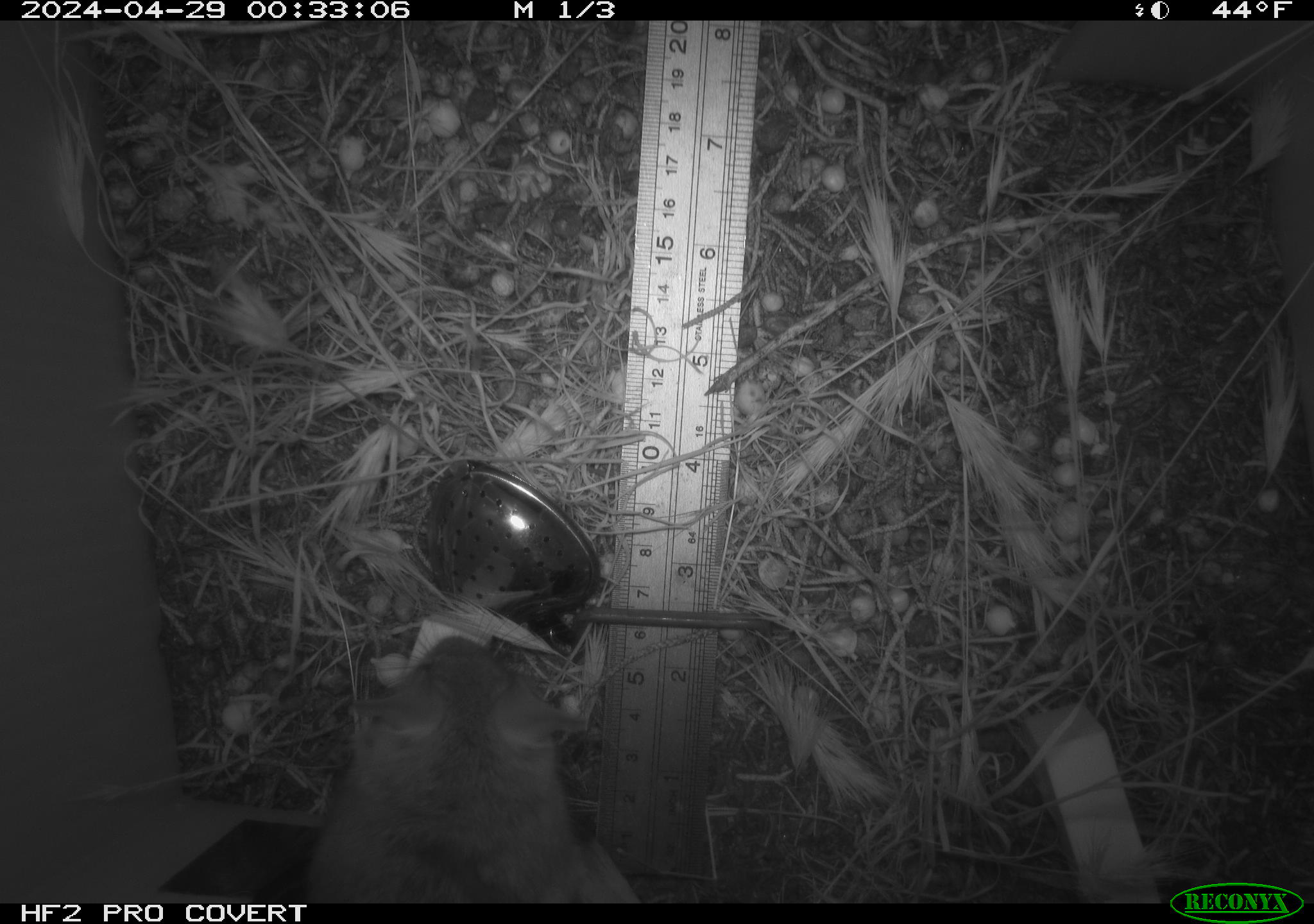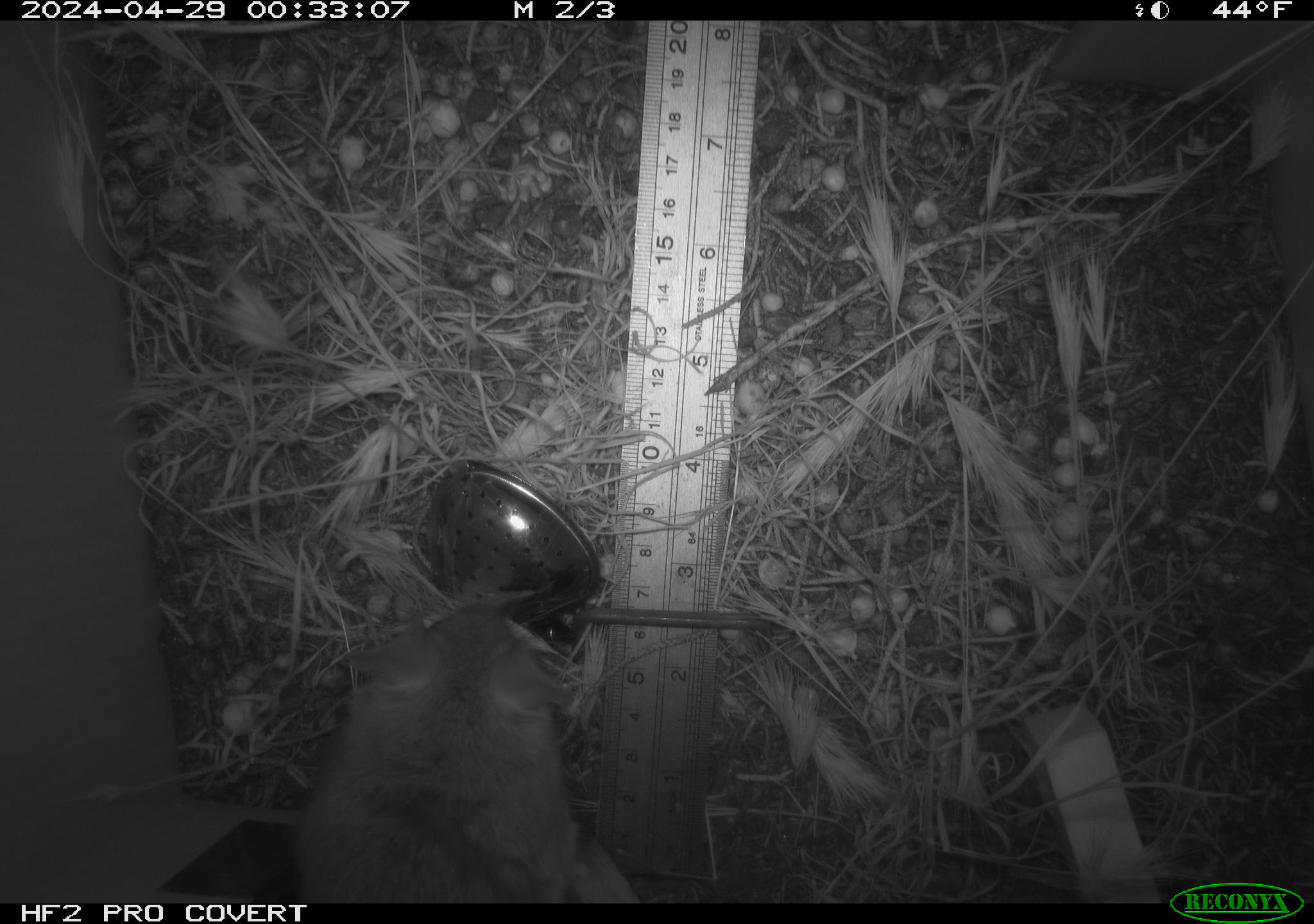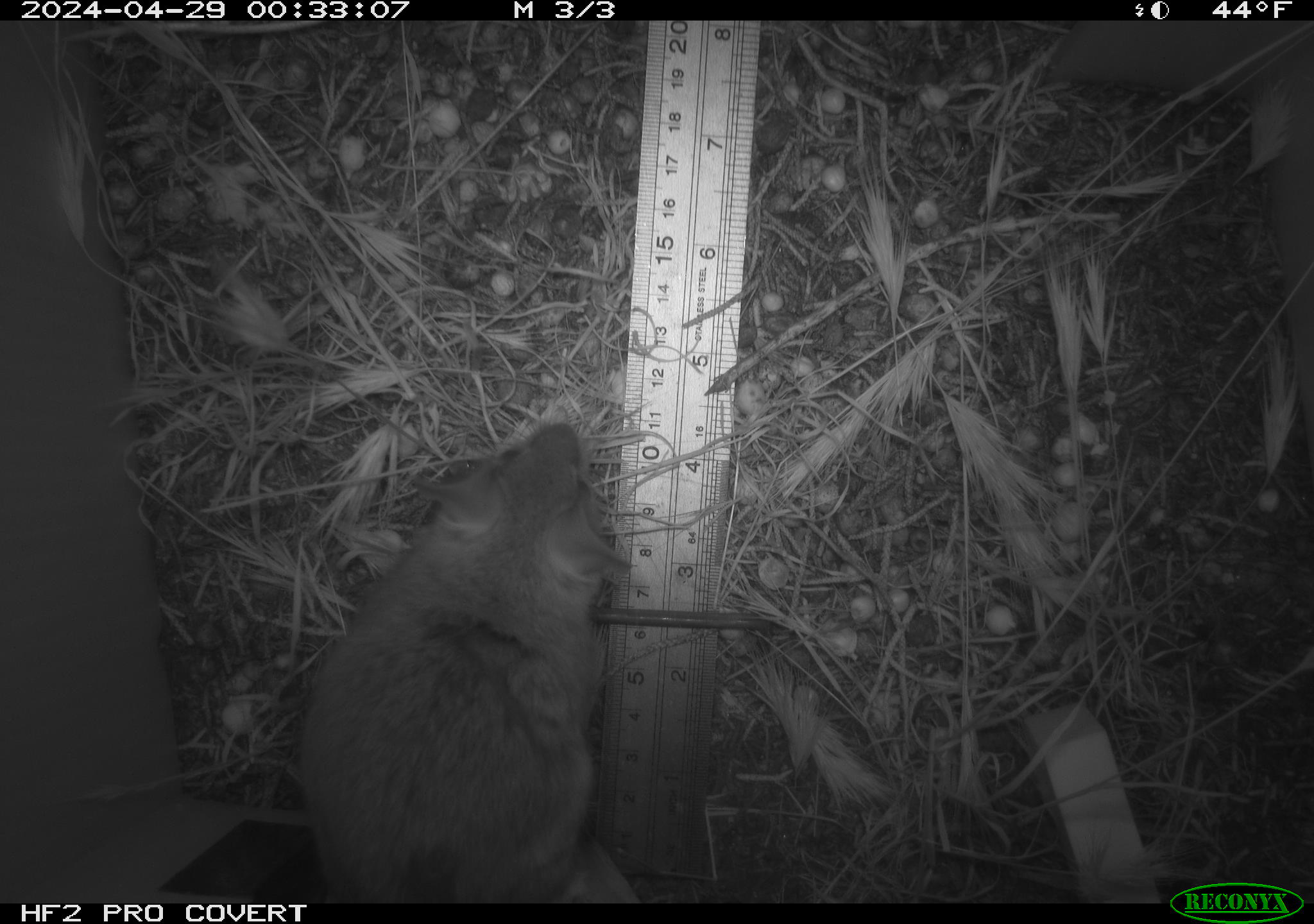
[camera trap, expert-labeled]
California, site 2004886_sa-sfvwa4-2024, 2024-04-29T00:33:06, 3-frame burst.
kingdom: Animalia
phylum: Chordata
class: Mammalia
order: Rodentia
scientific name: Rodentia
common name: mouse species